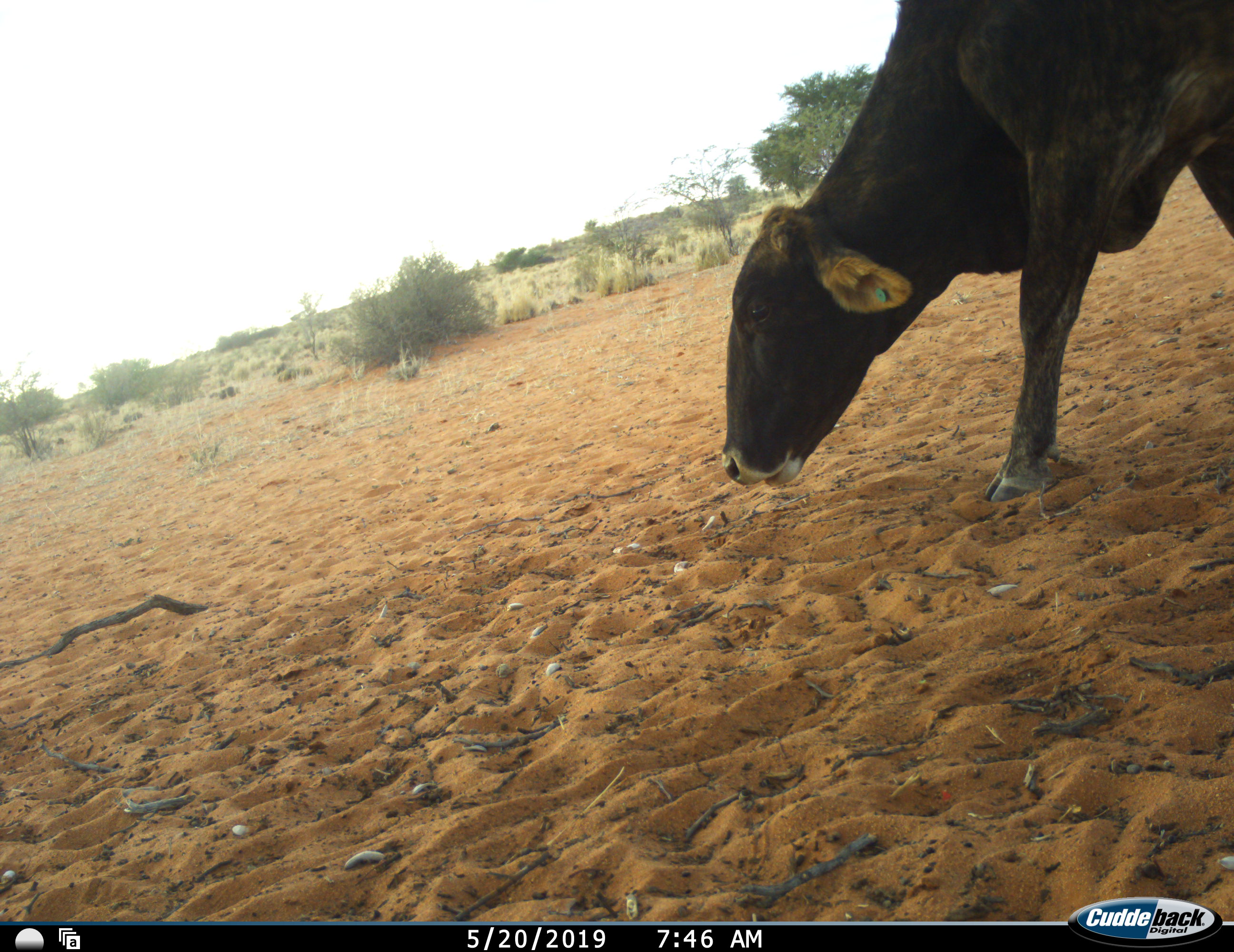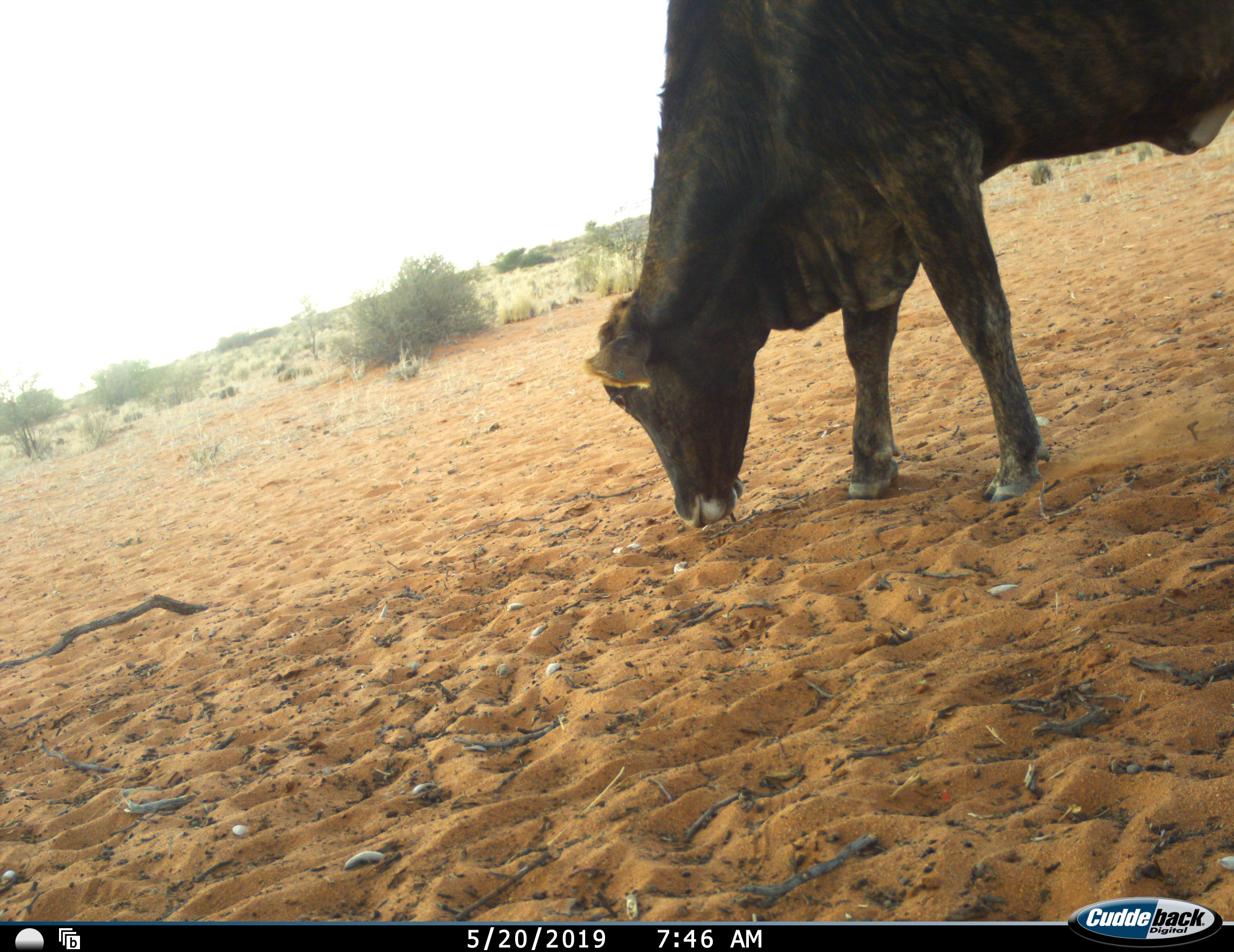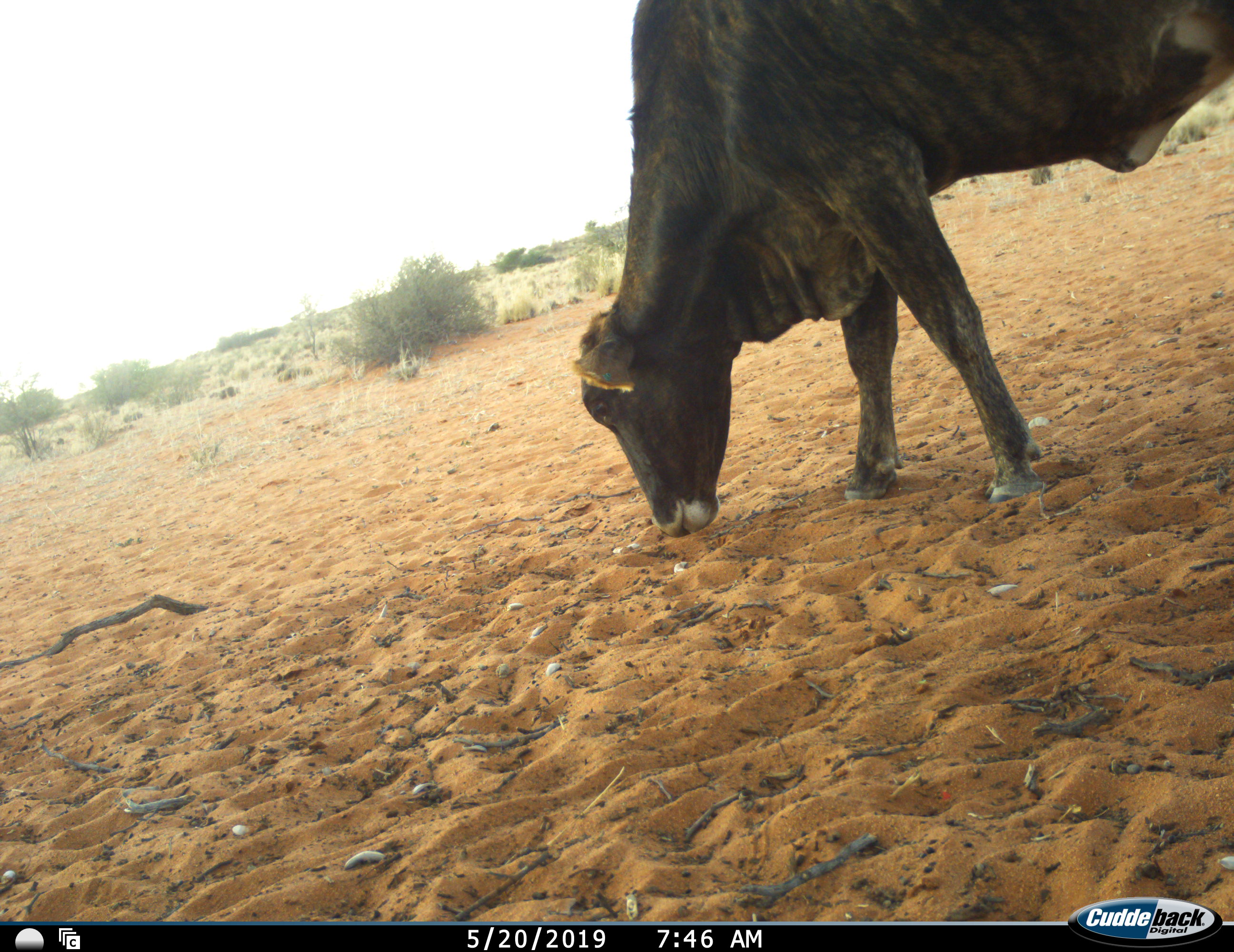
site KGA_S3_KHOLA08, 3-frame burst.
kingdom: Animalia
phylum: Chordata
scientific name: Vertebrata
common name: domestic animal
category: domesticanimal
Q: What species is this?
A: Domesticanimal (domestic animal) (Vertebrata).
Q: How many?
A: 1.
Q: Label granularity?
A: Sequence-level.